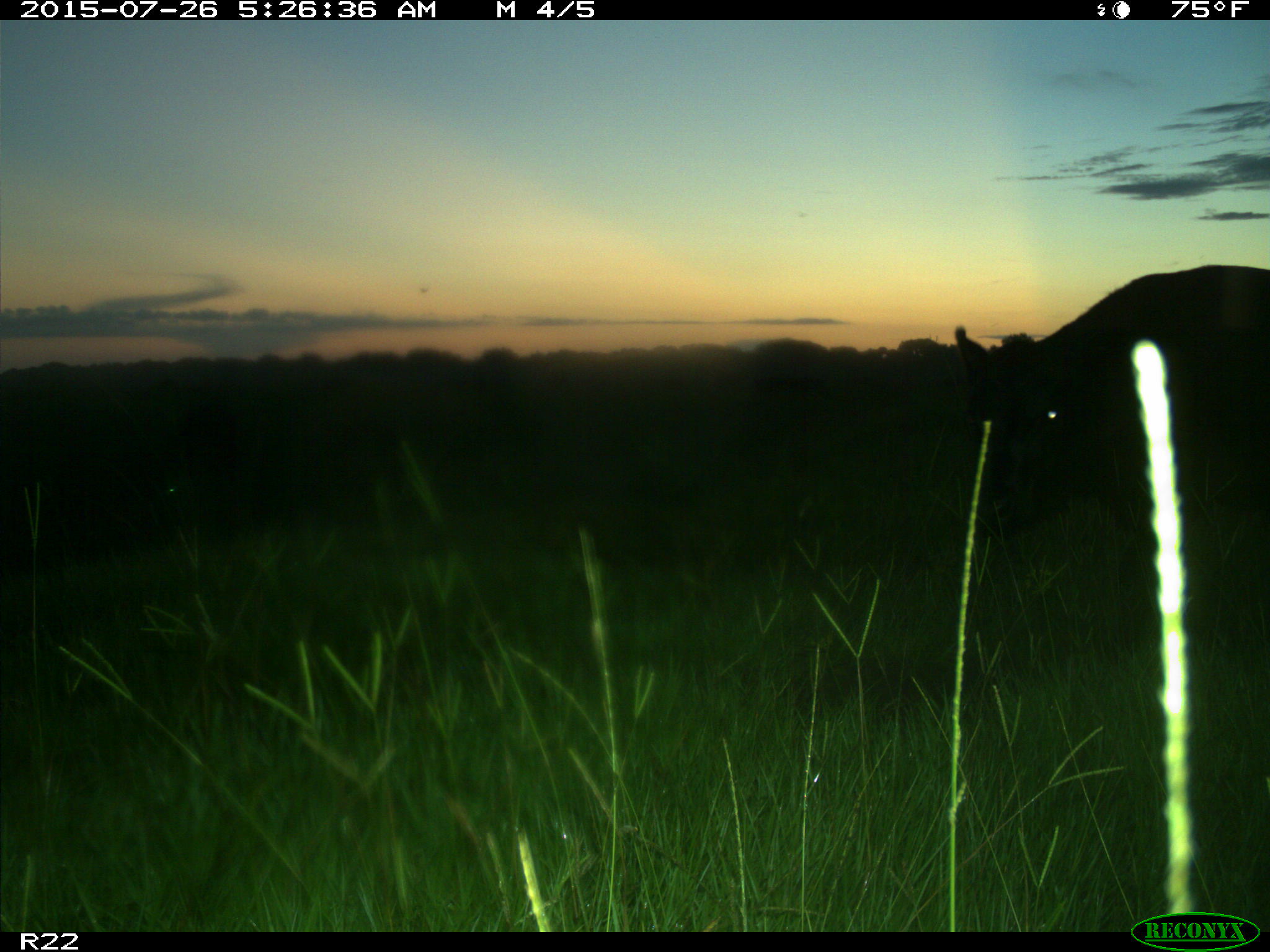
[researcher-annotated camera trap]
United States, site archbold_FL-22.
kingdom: Animalia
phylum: Chordata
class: Mammalia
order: Artiodactyla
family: Bovidae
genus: Bos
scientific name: Bos taurus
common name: domestic cow